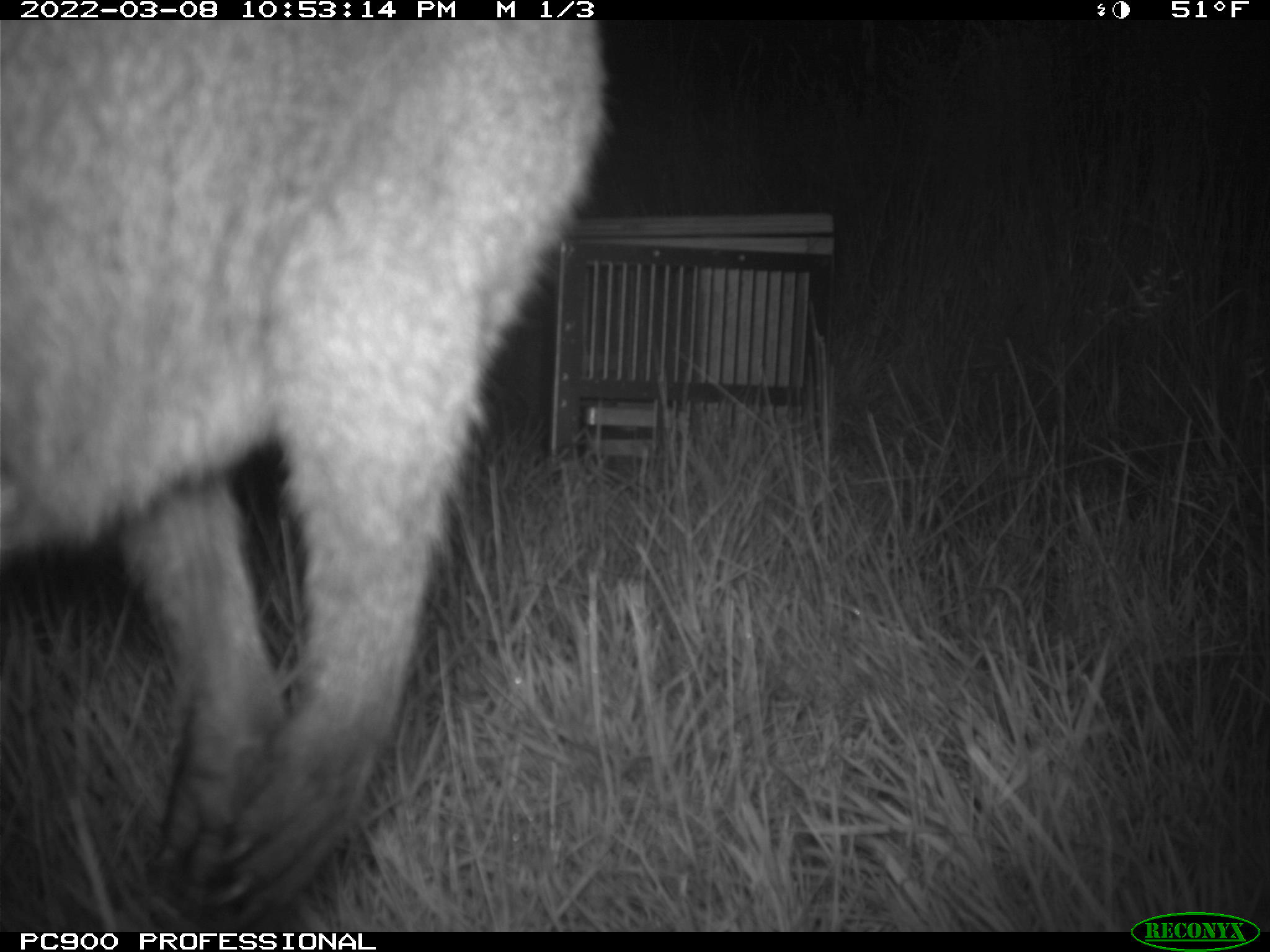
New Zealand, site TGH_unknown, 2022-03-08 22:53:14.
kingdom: Animalia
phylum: Chordata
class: Mammalia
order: Diprotodontia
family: Macropodidae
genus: Notamacropus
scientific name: Notamacropus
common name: wallaby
Wallaby (Notamacropus).